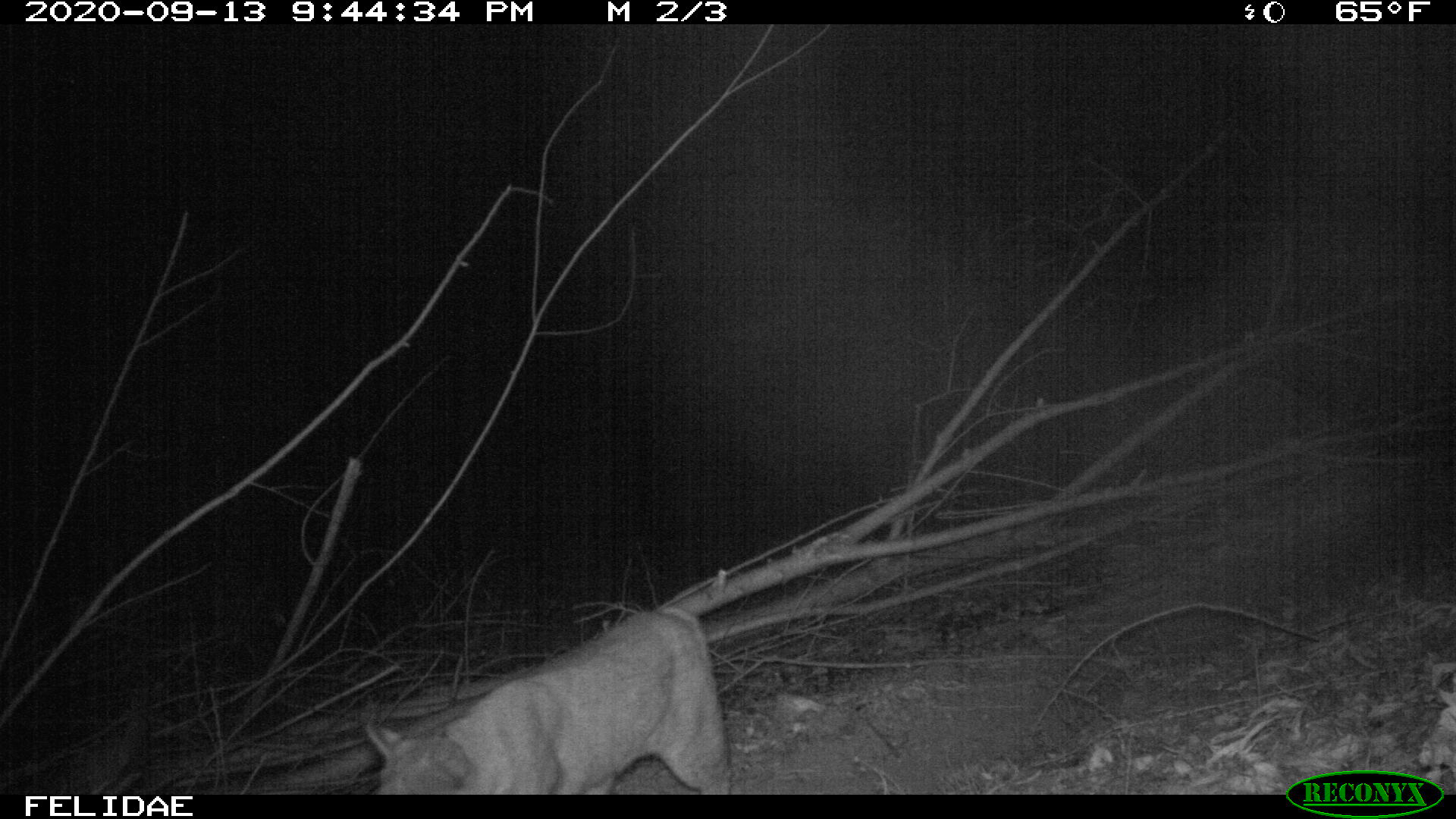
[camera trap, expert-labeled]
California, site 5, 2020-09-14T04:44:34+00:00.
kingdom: Animalia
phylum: Chordata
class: Mammalia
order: Carnivora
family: Felidae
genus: Puma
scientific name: Puma concolor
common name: puma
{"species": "puma (Puma concolor)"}